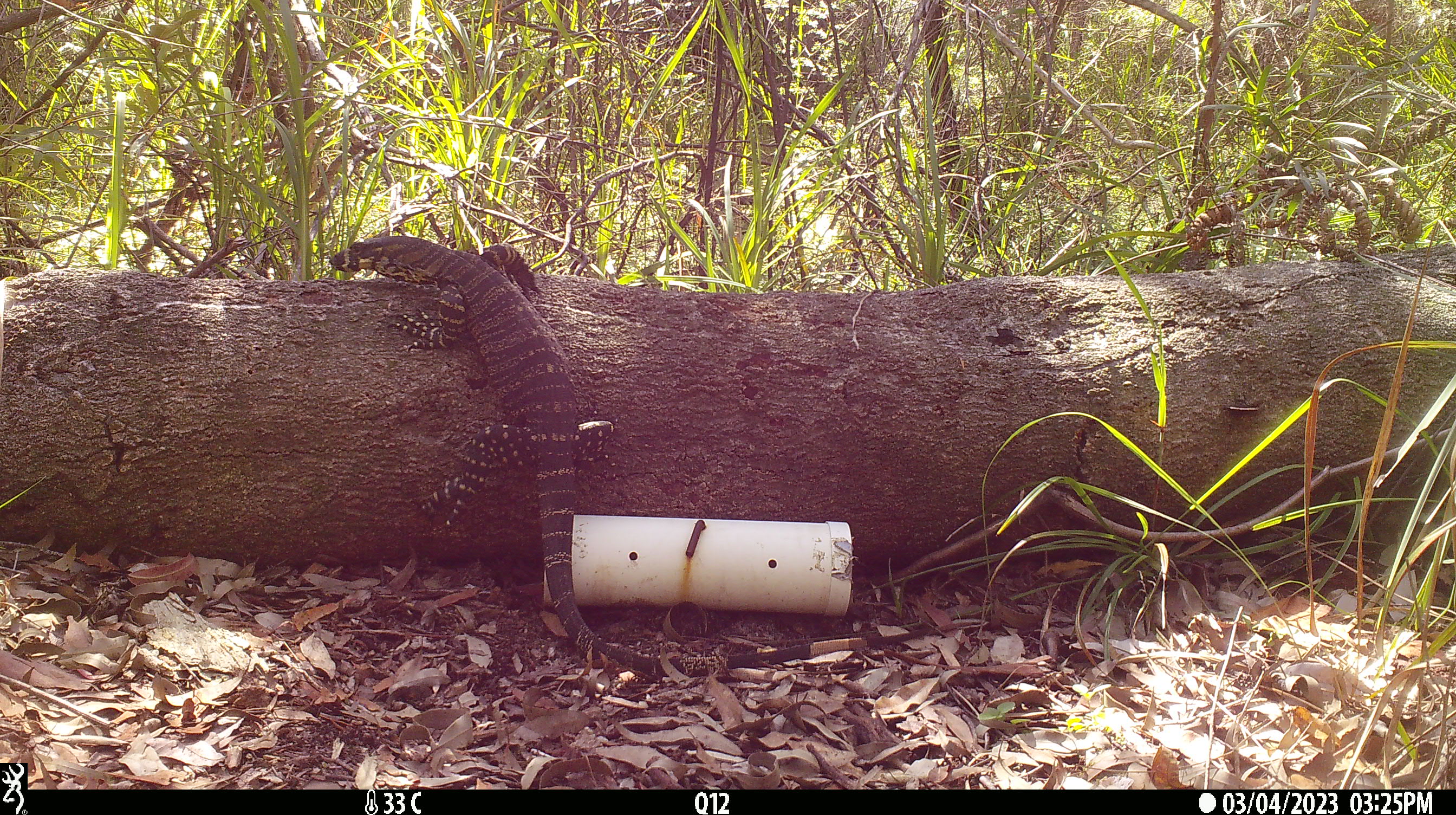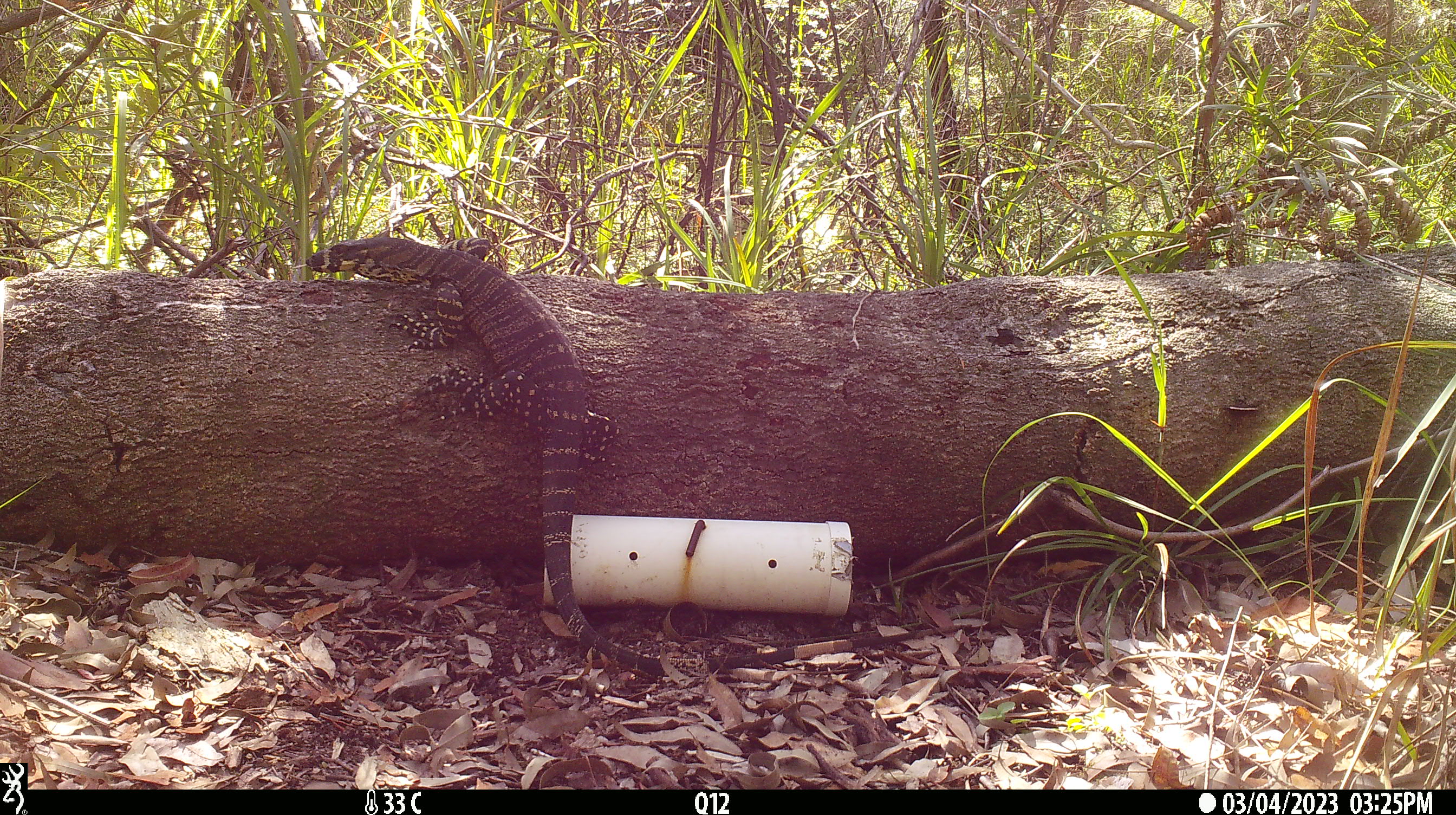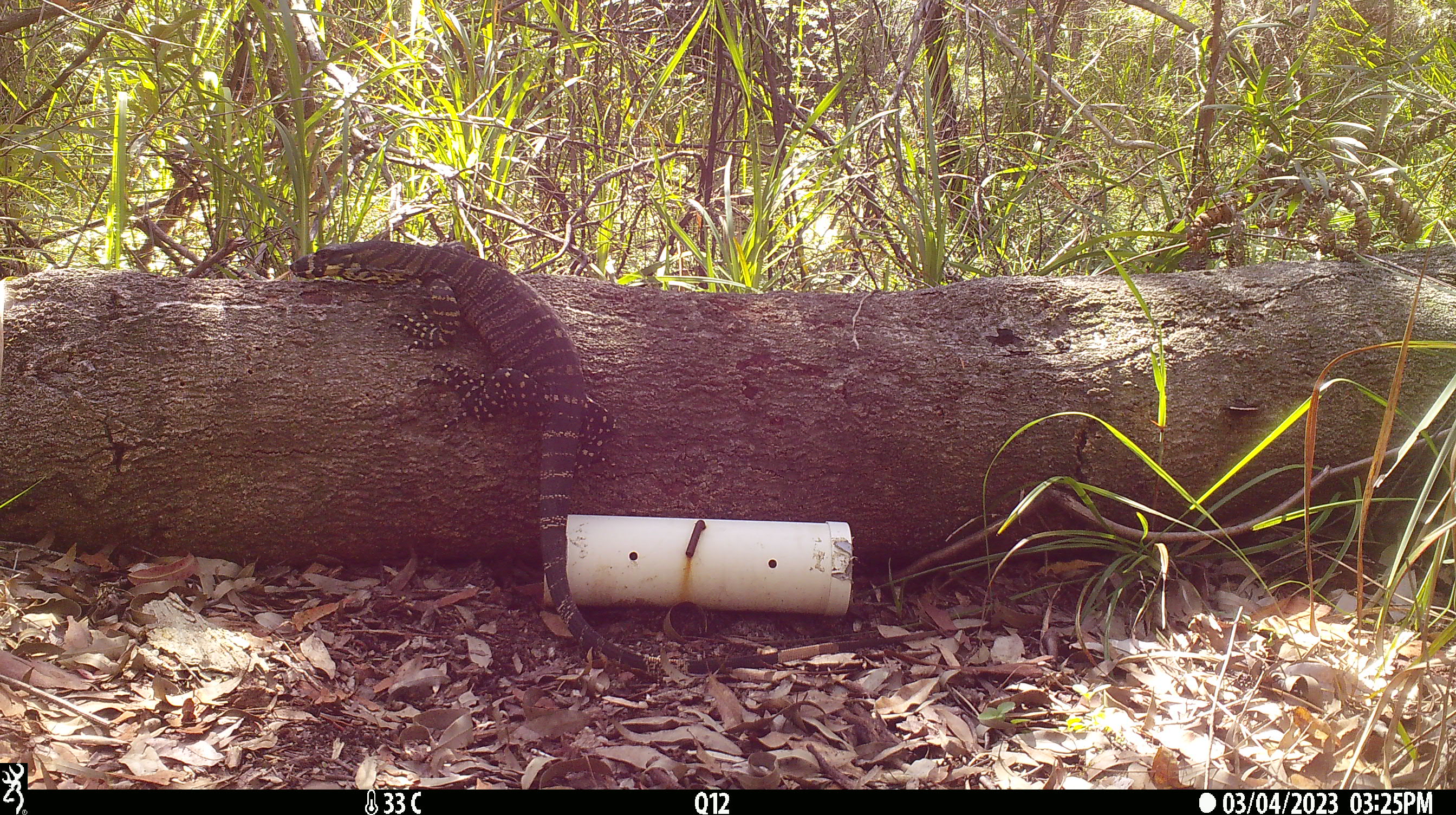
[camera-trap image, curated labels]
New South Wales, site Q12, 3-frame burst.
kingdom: Animalia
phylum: Chordata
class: Reptilia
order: Squamata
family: Varanidae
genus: Varanus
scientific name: Varanus varius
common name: lace monitor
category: goanna